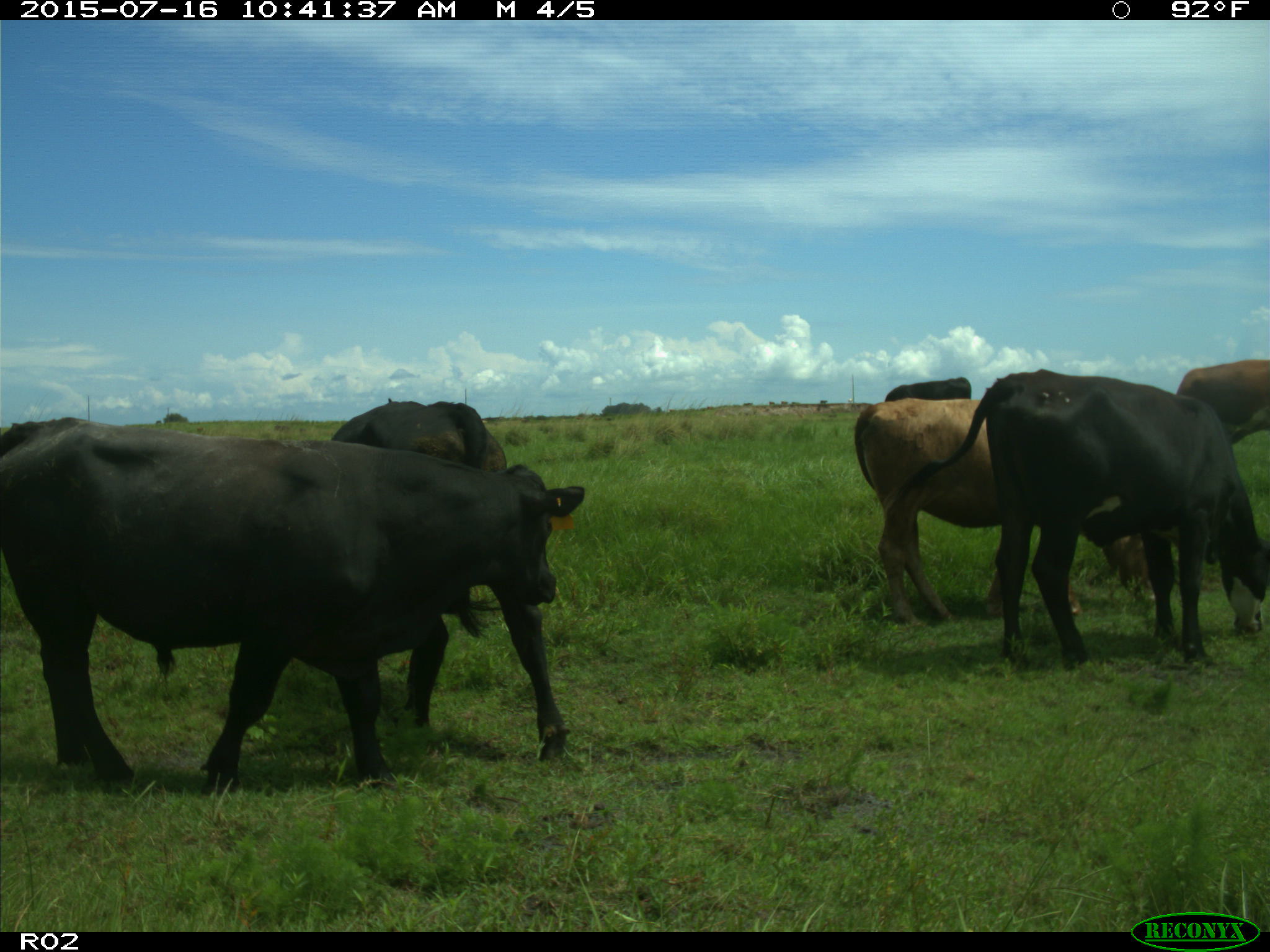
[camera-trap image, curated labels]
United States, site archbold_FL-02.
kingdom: Animalia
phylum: Chordata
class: Mammalia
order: Artiodactyla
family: Bovidae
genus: Bos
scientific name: Bos taurus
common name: domestic cow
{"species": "Bos taurus (domestic cow)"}